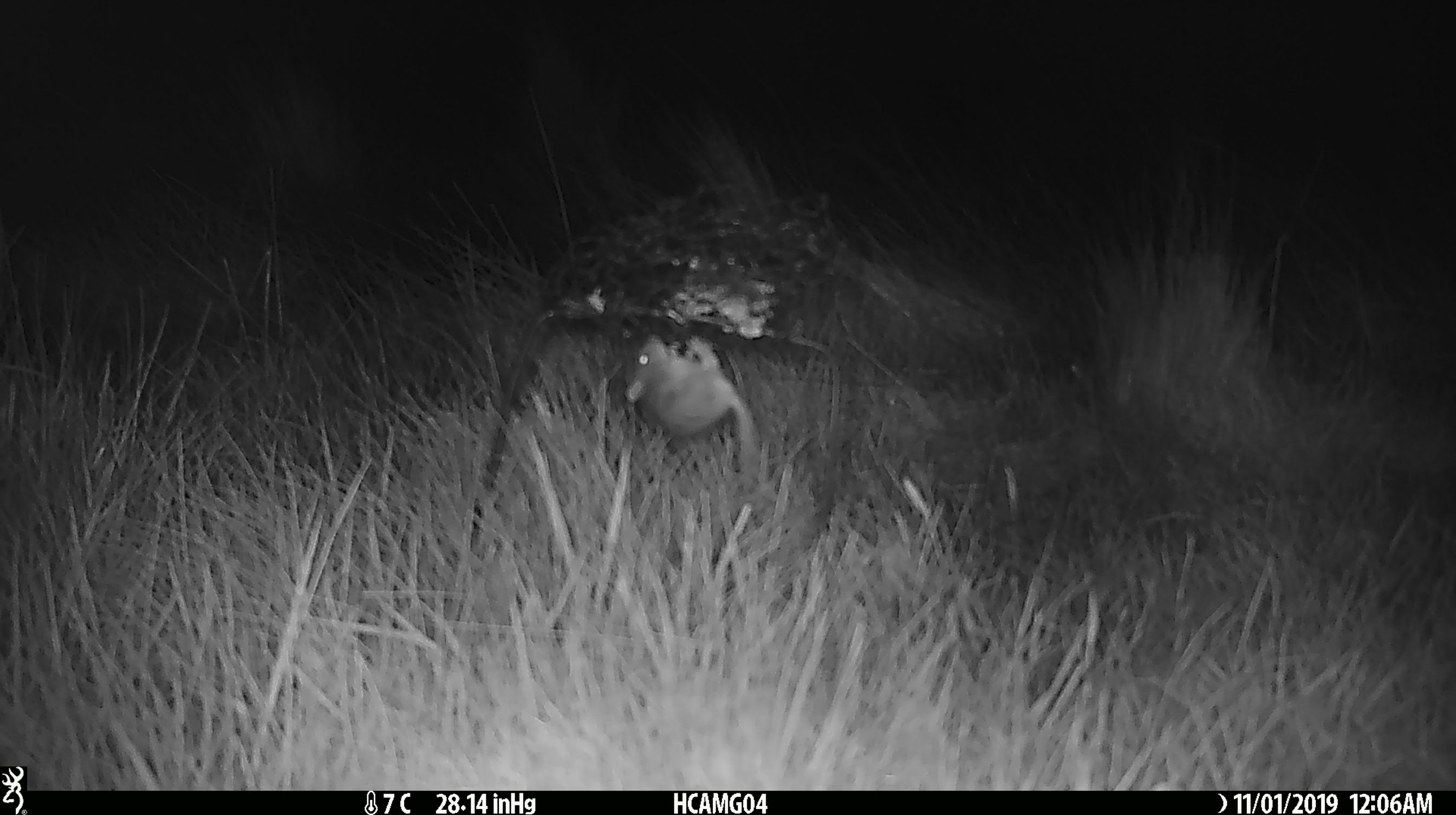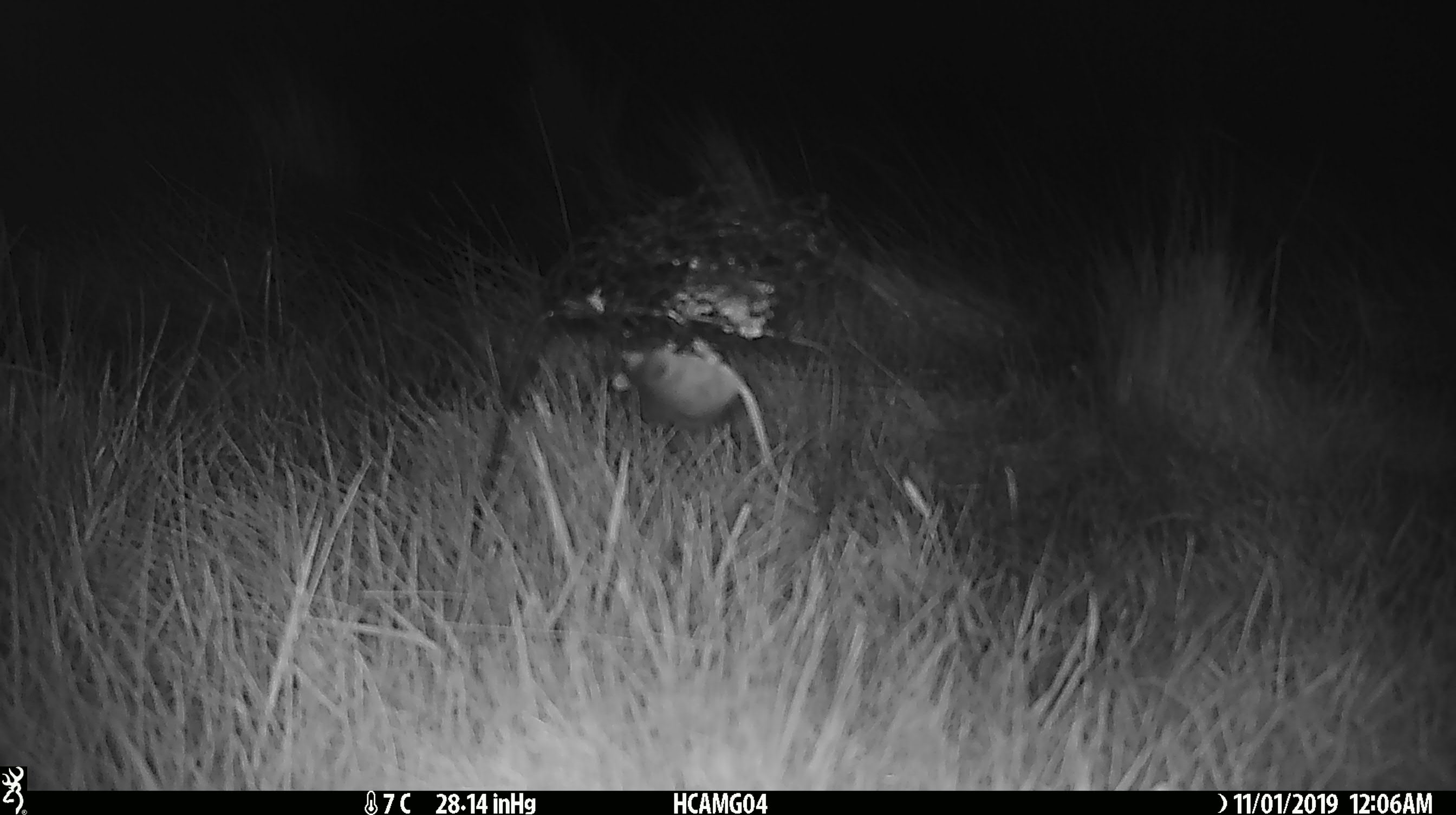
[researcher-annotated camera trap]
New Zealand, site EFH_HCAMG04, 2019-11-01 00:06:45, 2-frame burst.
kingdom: Animalia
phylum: Chordata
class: Mammalia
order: Rodentia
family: Muridae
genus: Mus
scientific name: Mus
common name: mouse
Mouse (Mus).